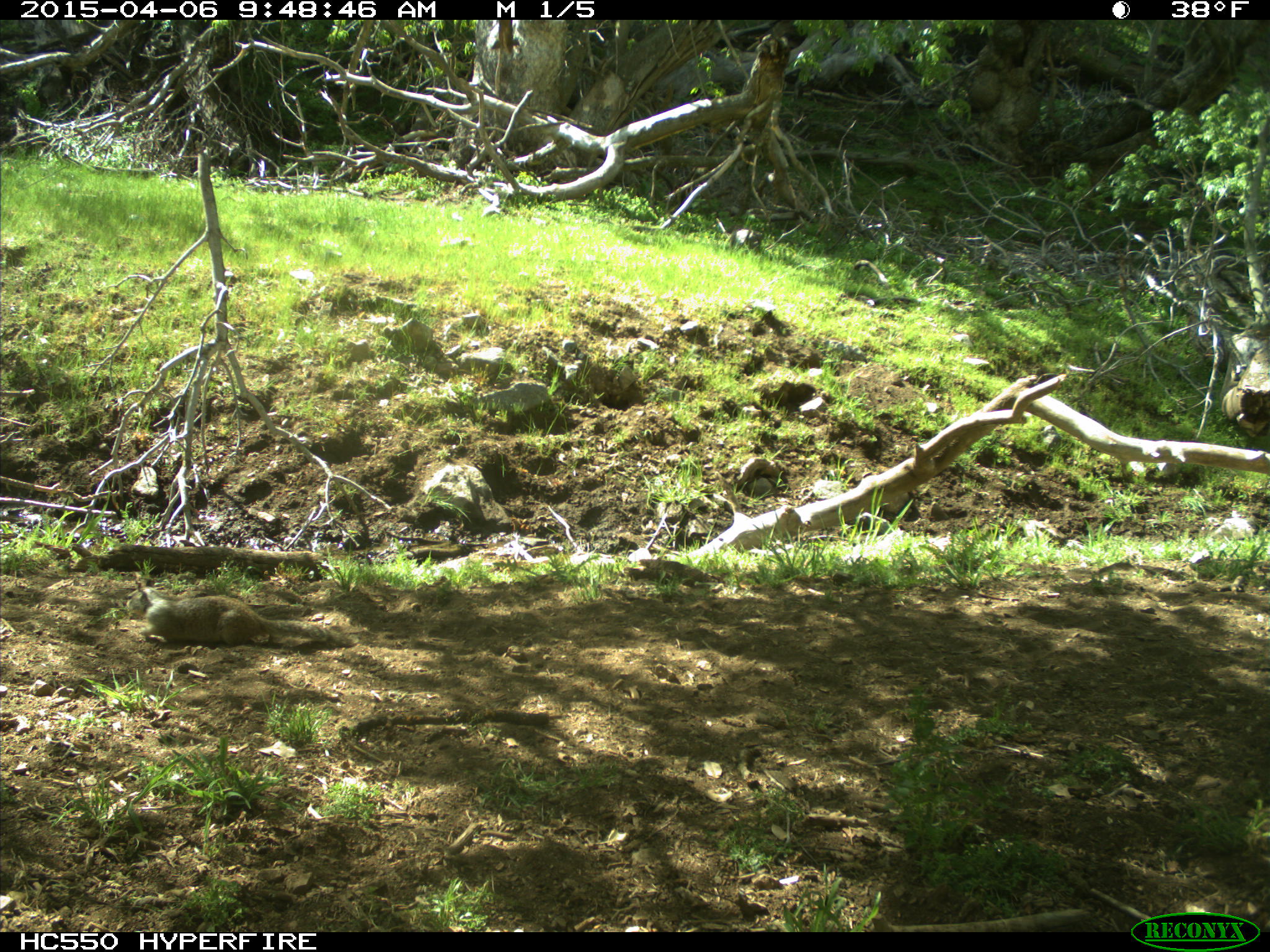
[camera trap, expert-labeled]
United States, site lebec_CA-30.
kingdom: Animalia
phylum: Chordata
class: Mammalia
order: Rodentia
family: Sciuridae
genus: Otospermophilus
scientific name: Otospermophilus beecheyi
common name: california ground squirrel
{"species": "Otospermophilus beecheyi (california ground squirrel)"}